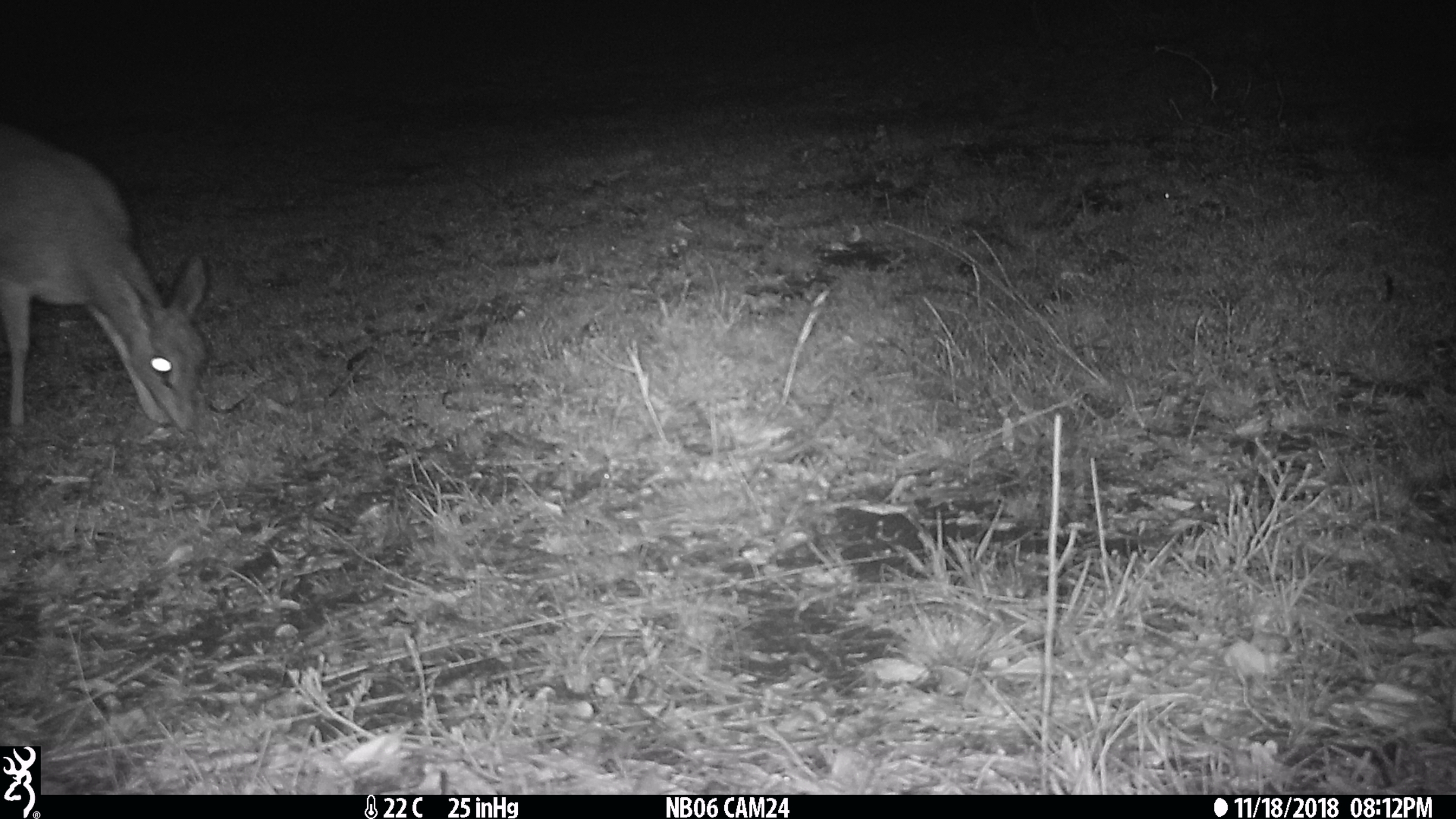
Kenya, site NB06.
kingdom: Animalia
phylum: Chordata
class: Mammalia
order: Artiodactyla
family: Bovidae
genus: Madoqua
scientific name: Madoqua kirkii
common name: kirk's dik-dik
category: dikdik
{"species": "dikdik (kirk's dik-dik) (Madoqua kirkii)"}